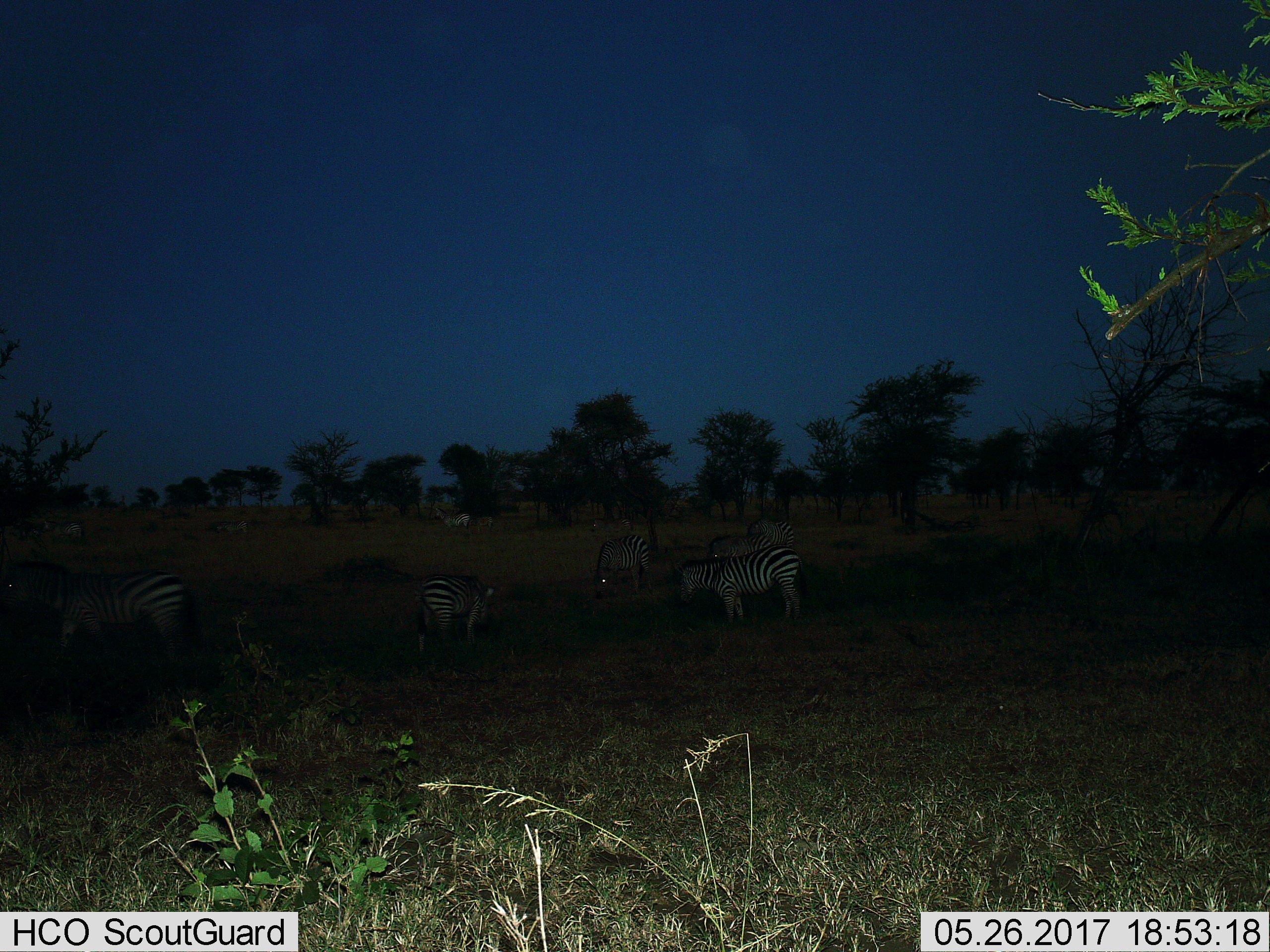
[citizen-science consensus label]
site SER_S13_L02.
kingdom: Animalia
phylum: Chordata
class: Mammalia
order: Perissodactyla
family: Equidae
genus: Equus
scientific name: Equus quagga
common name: plains zebra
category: zebraplains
Zebraplains (plains zebra) (Equus quagga), count 11-50. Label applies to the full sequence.